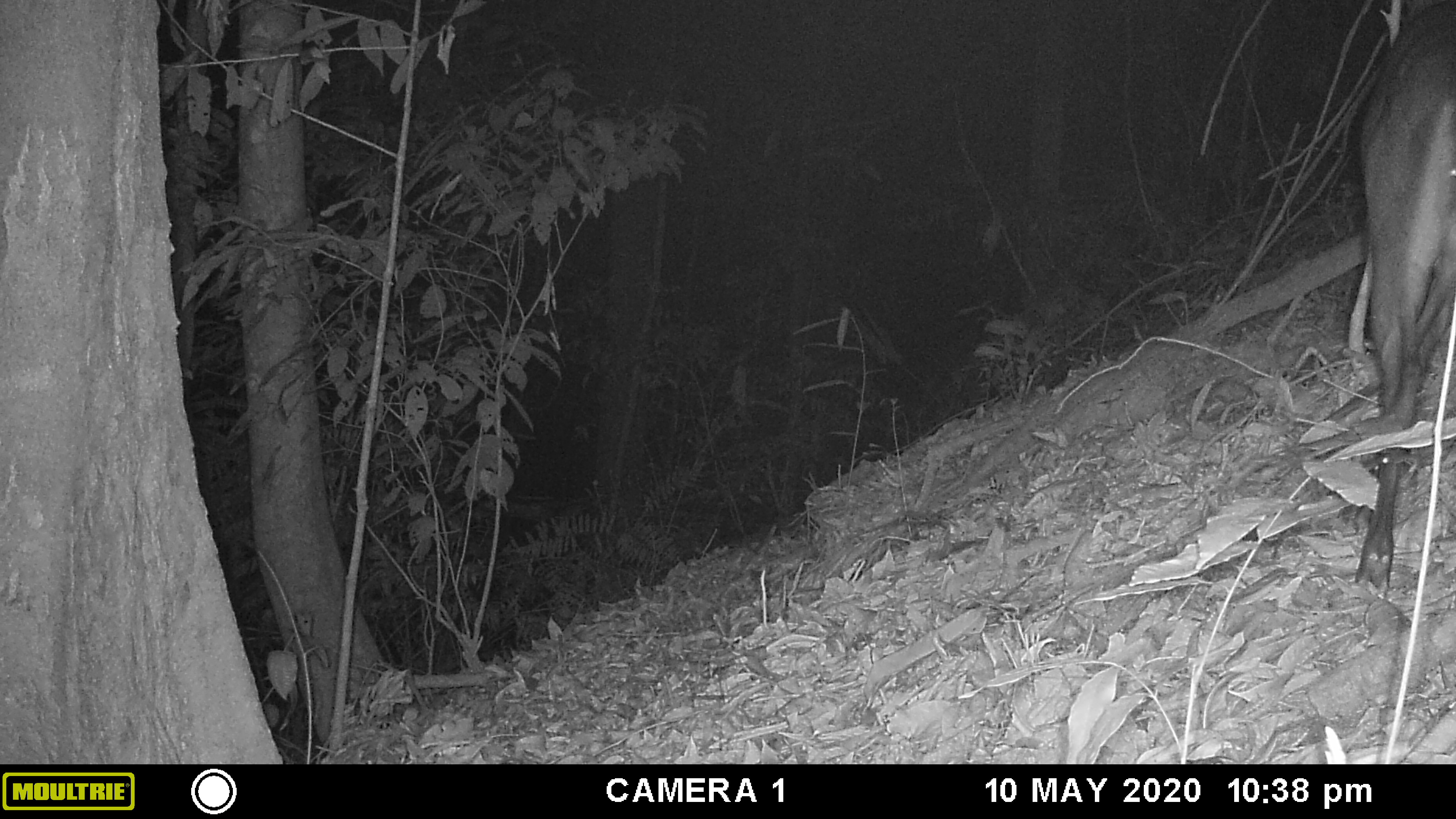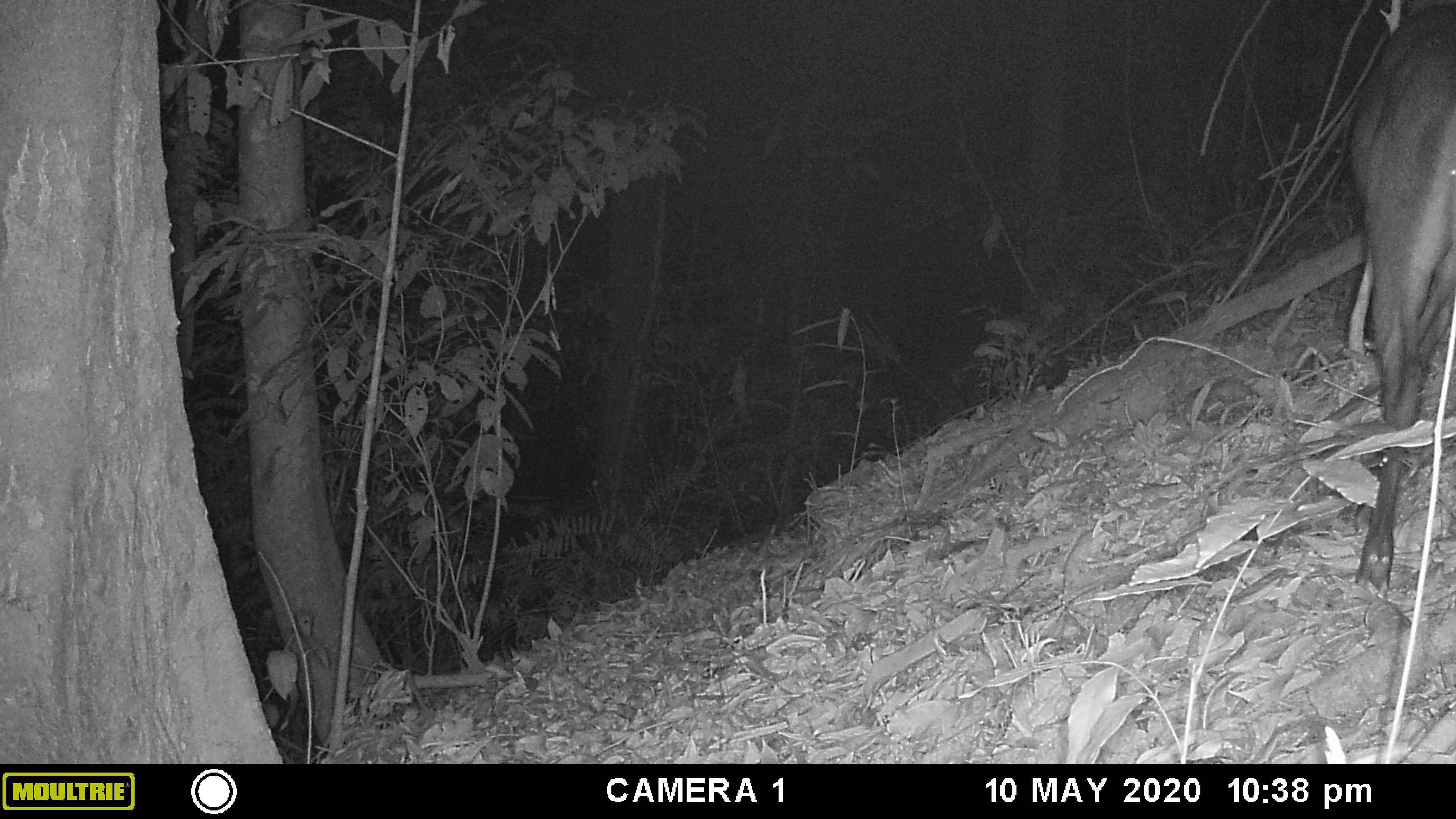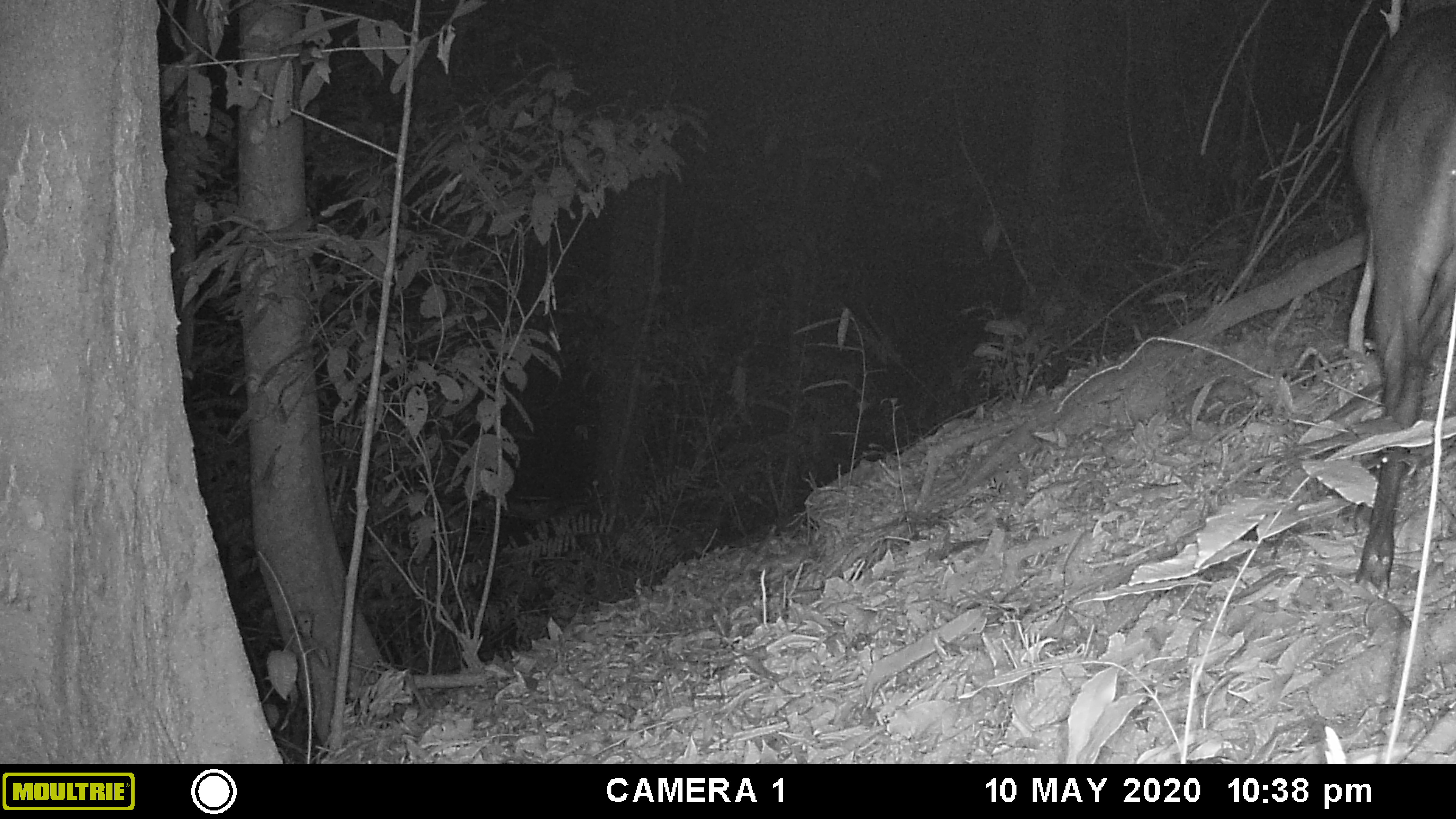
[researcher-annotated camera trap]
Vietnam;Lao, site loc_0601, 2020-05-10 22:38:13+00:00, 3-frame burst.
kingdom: Animalia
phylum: Chordata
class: Mammalia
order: Artiodactyla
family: Cervidae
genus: Muntiacus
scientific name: Muntiacus rooseveltorum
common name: roosevelt's muntjac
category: roosevelts muntjac group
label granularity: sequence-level